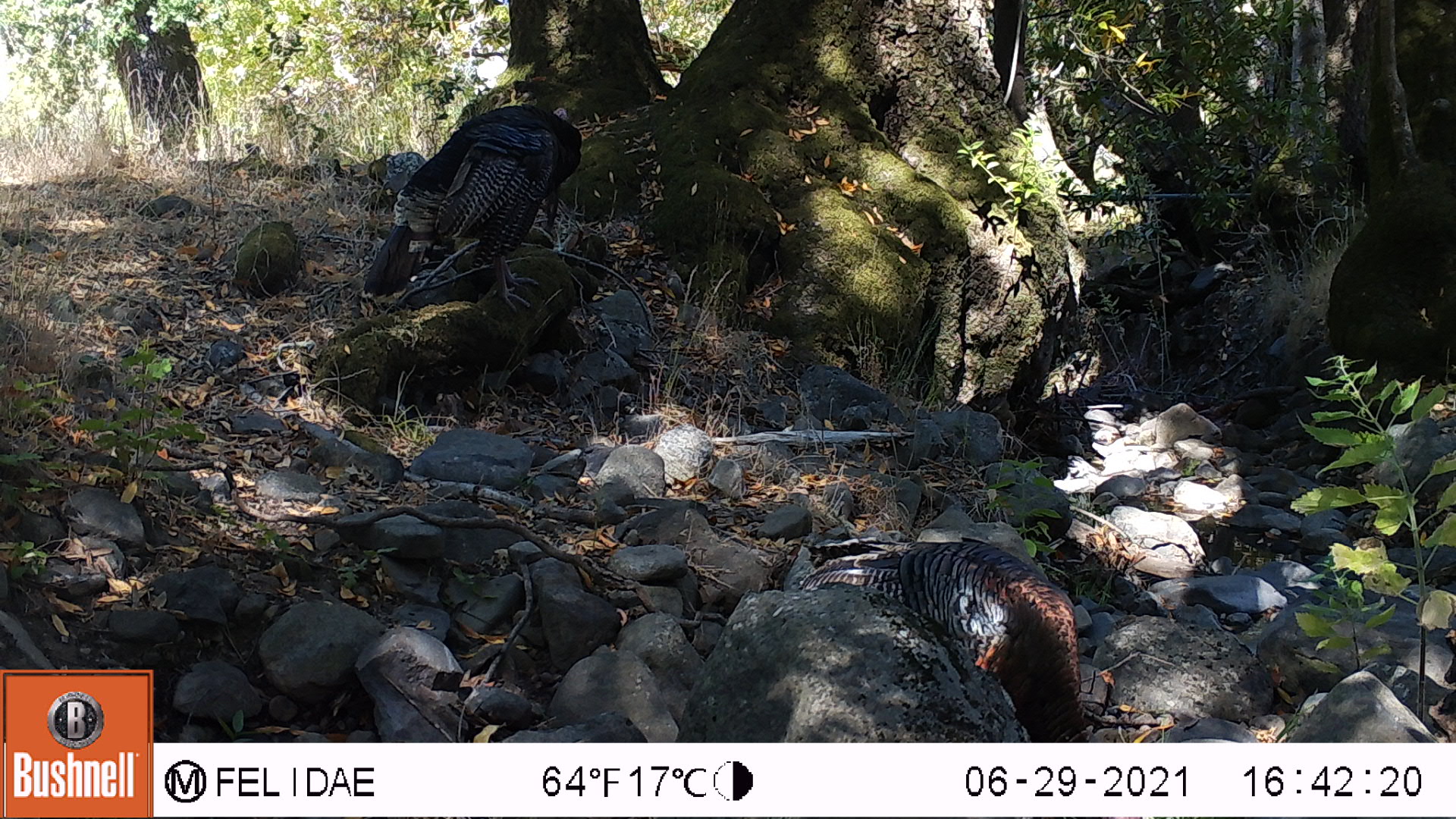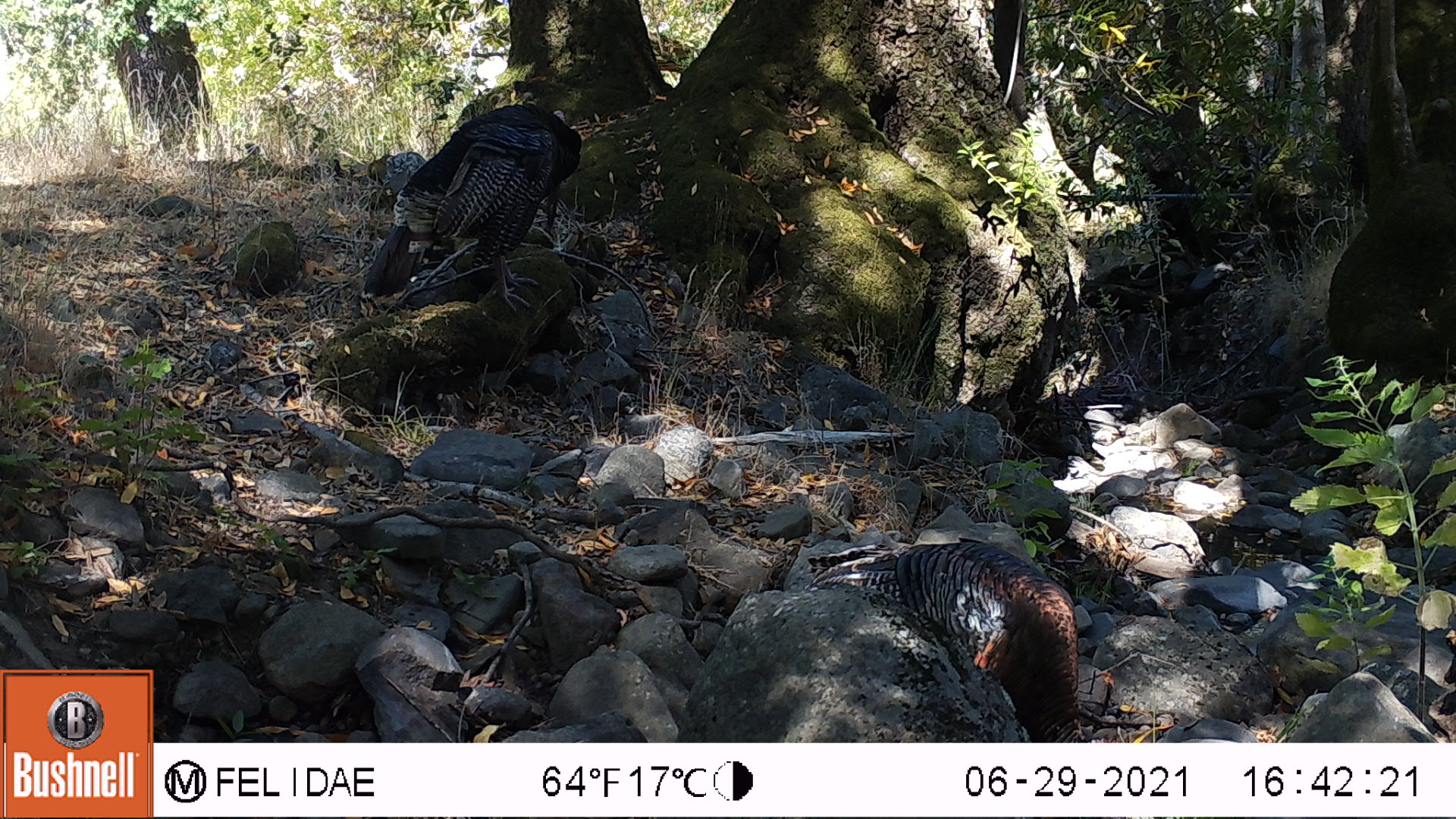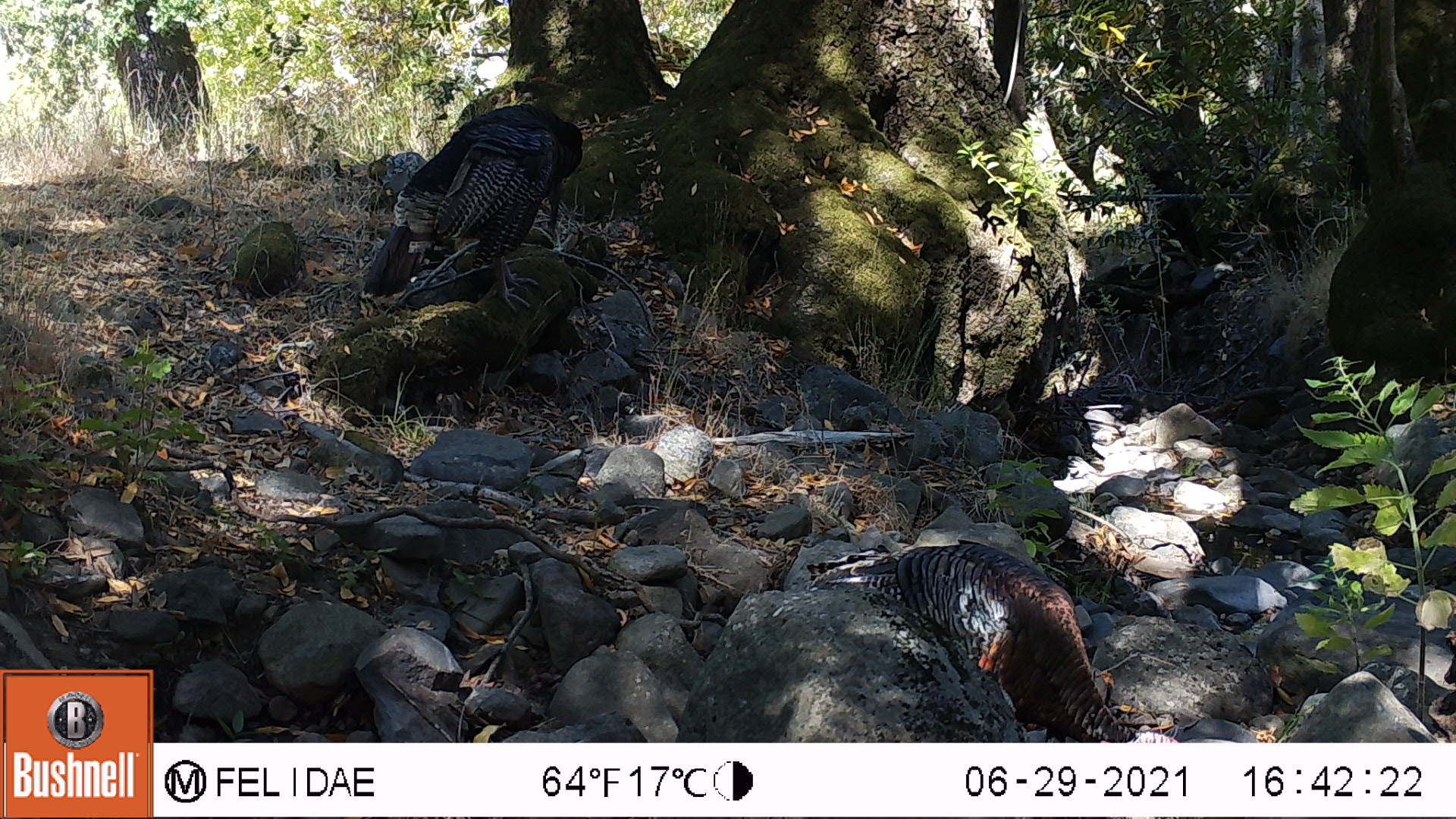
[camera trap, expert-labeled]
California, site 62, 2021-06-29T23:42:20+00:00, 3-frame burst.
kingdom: Animalia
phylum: Chordata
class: Aves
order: Galliformes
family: Phasianidae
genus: Meleagris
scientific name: Meleagris gallopavo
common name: turkey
Turkey (Meleagris gallopavo).